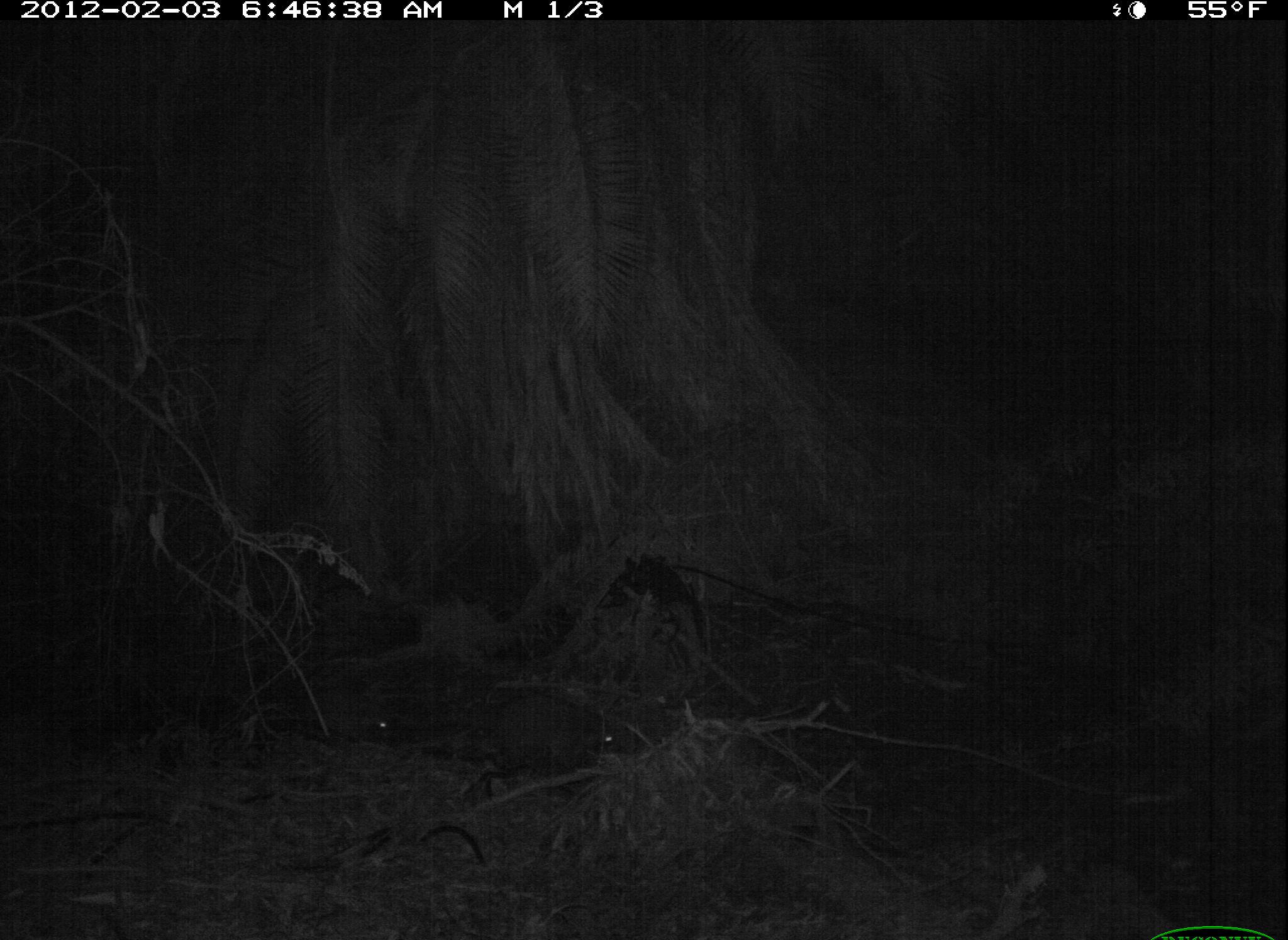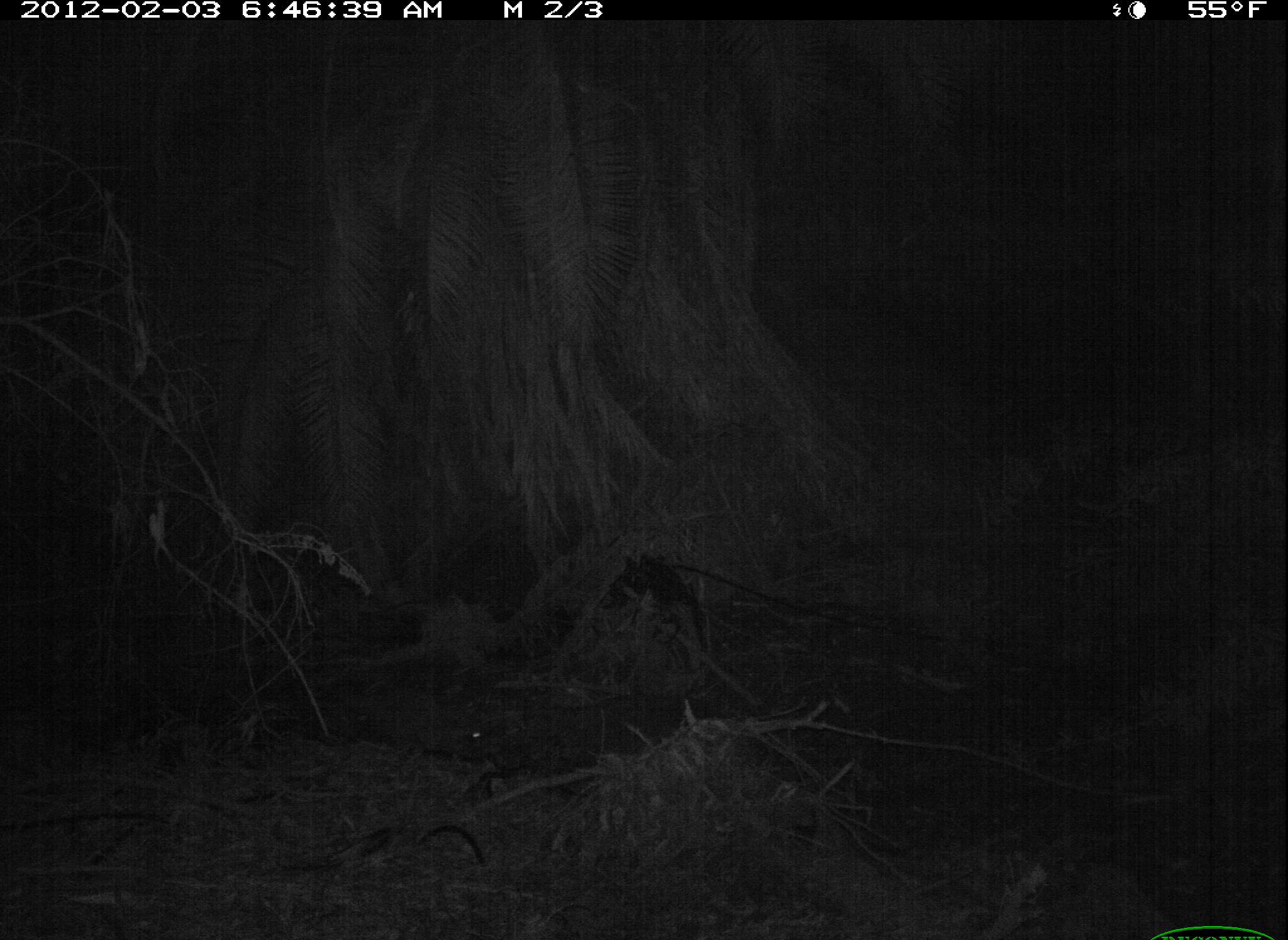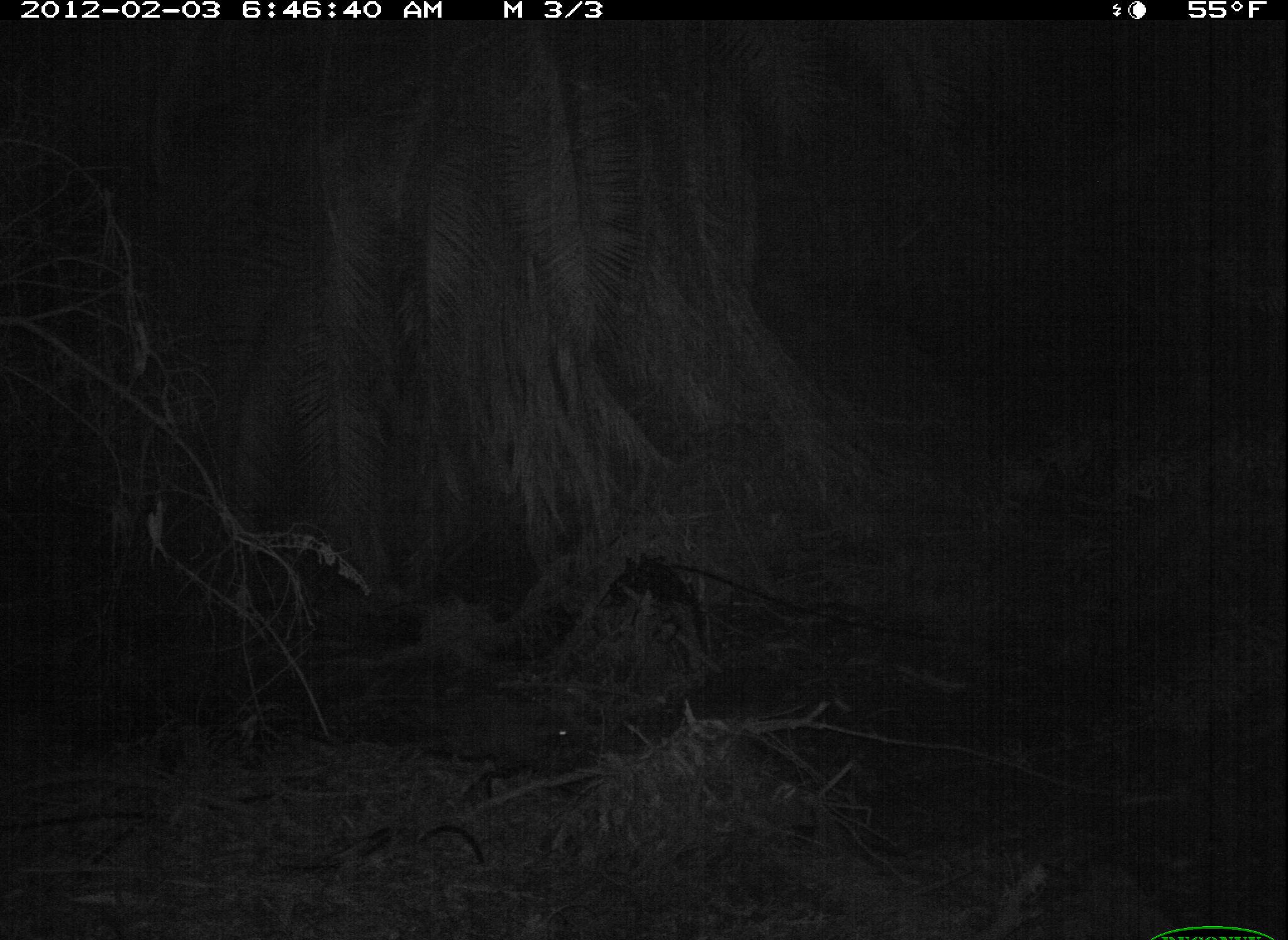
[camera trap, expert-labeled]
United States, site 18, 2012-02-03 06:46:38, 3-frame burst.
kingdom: Animalia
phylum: Chordata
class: Mammalia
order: Carnivora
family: Procyonidae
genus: Procyon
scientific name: Procyon lotor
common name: raccoon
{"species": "raccoon (Procyon lotor)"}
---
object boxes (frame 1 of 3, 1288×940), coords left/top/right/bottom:
raccoon: 490/694/614/783; 304/685/398/738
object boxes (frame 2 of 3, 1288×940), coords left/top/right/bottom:
raccoon: 381/689/512/762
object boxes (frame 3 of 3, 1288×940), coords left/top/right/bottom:
raccoon: 422/682/597/771